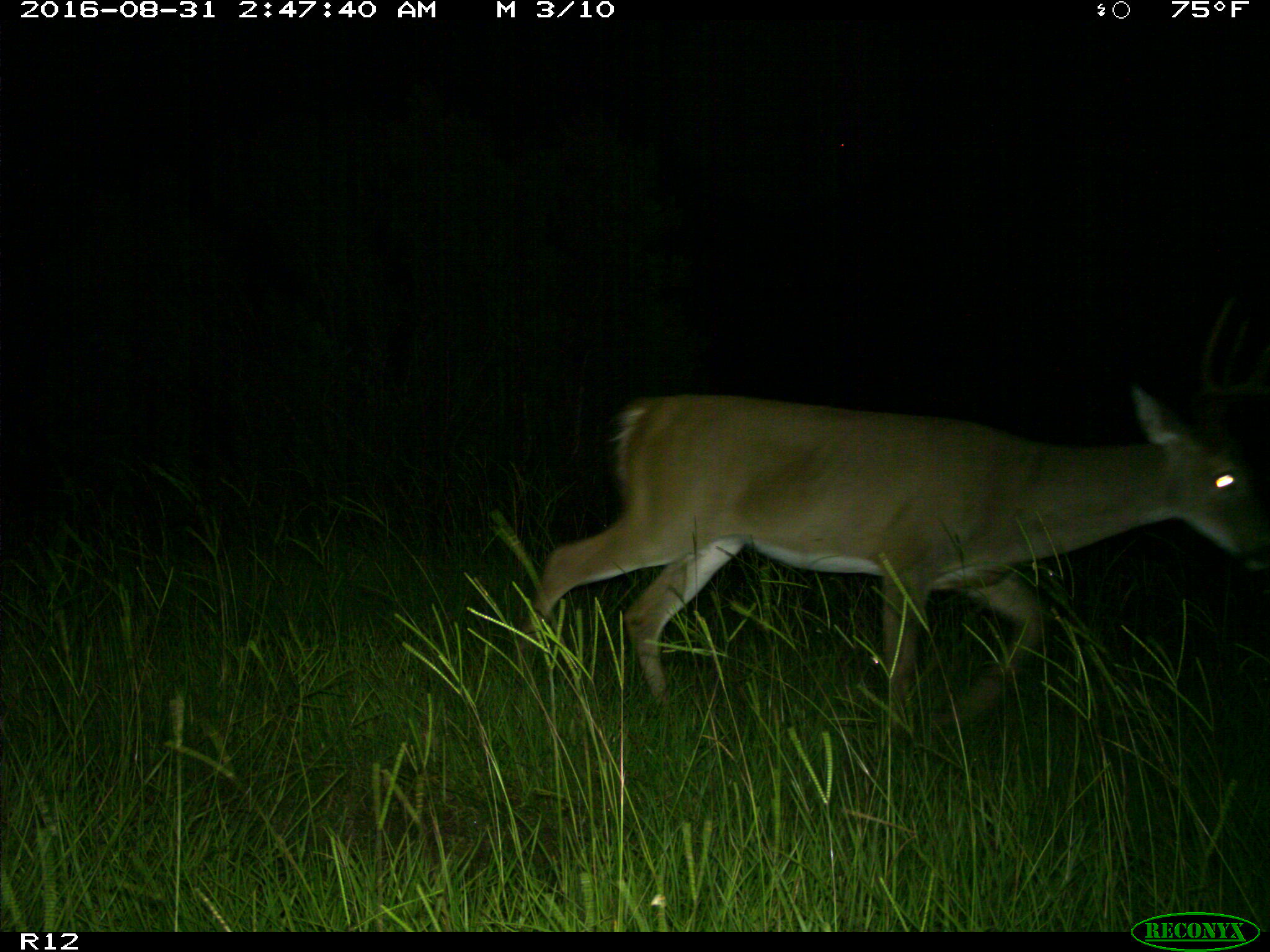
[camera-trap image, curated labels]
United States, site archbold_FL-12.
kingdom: Animalia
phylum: Chordata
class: Mammalia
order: Artiodactyla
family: Cervidae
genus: Odocoileus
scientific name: Odocoileus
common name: deer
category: unidentified deer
Unidentified deer (deer) (Odocoileus).